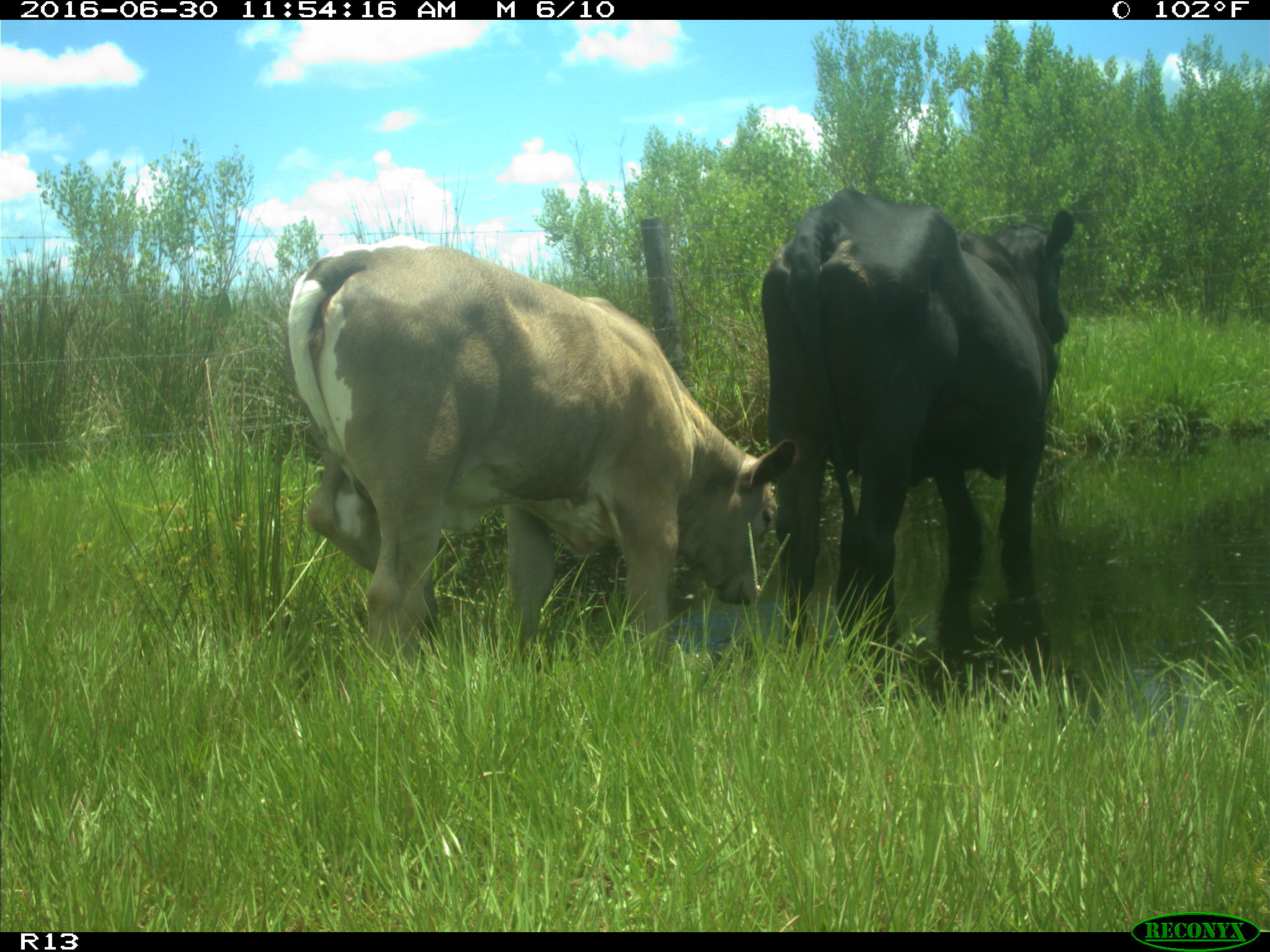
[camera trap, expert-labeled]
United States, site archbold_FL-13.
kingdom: Animalia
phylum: Chordata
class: Mammalia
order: Artiodactyla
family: Bovidae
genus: Bos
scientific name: Bos taurus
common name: domestic cow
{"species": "Bos taurus (domestic cow)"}